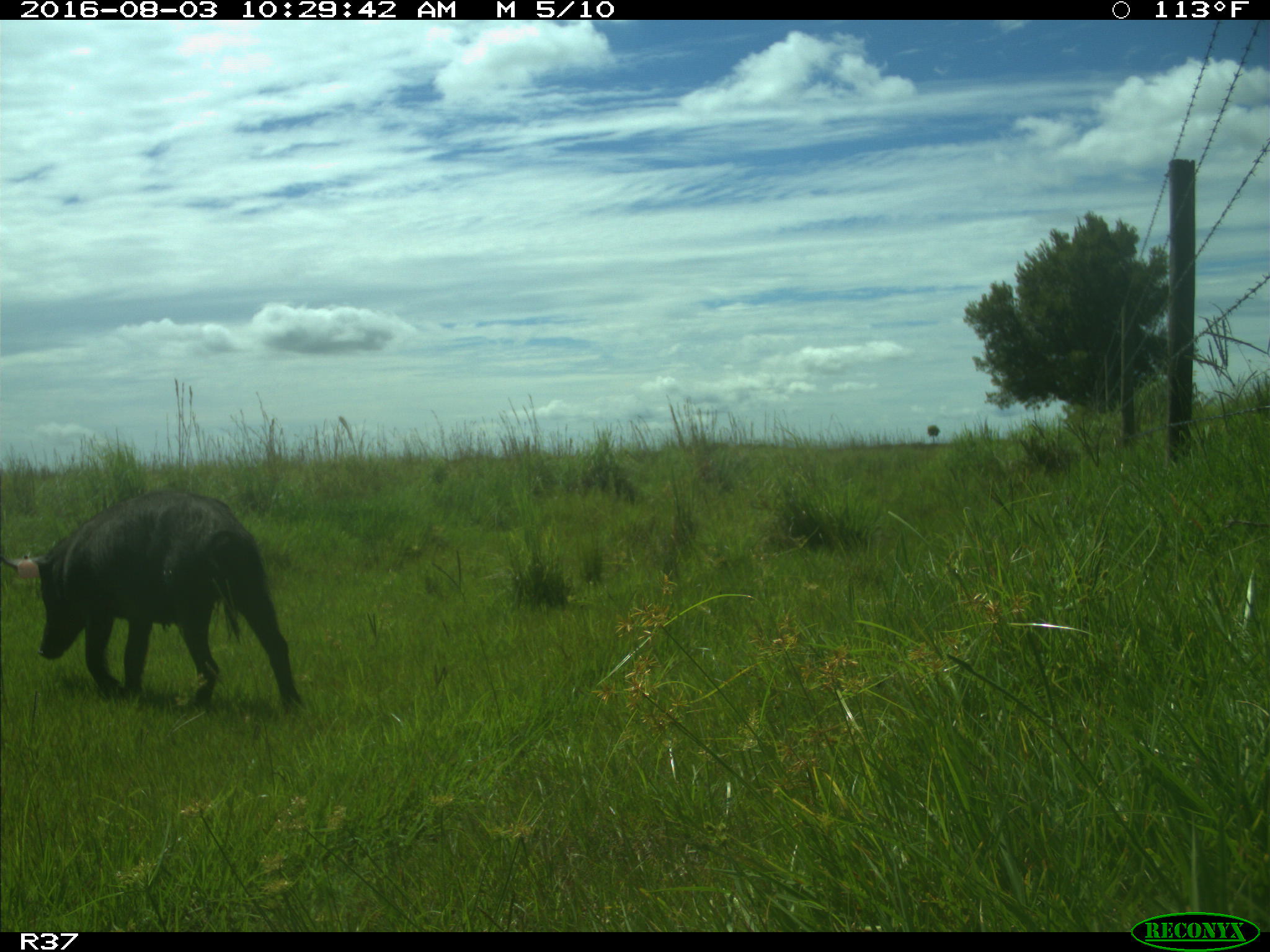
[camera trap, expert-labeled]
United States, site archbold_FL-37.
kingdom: Animalia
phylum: Chordata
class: Mammalia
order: Artiodactyla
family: Suidae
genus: Sus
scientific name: Sus scrofa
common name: wild boar